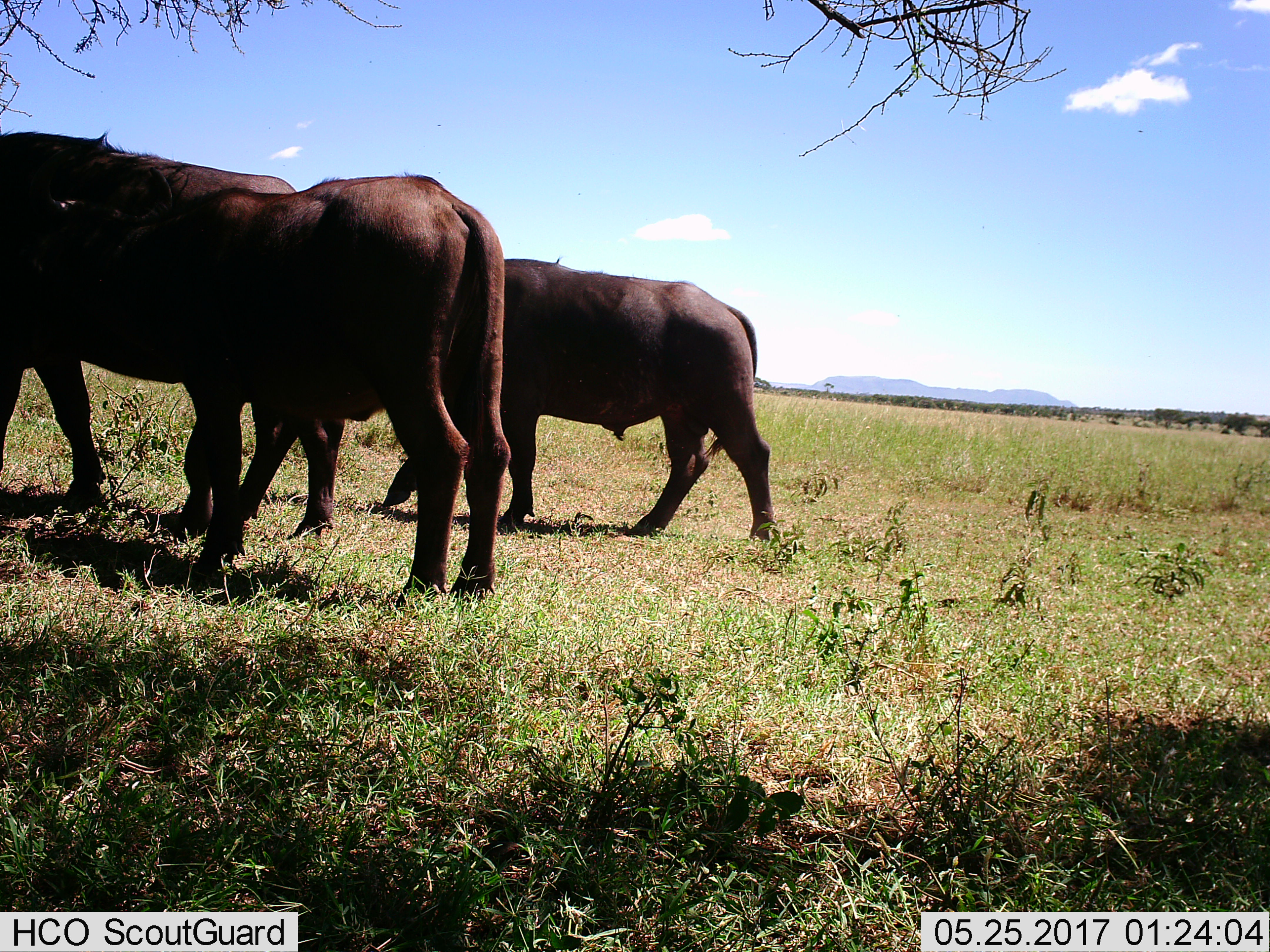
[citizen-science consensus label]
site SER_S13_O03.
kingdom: Animalia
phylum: Chordata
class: Mammalia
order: Artiodactyla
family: Bovidae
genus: Syncerus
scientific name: Syncerus caffer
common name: african buffalo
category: buffalo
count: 3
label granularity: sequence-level